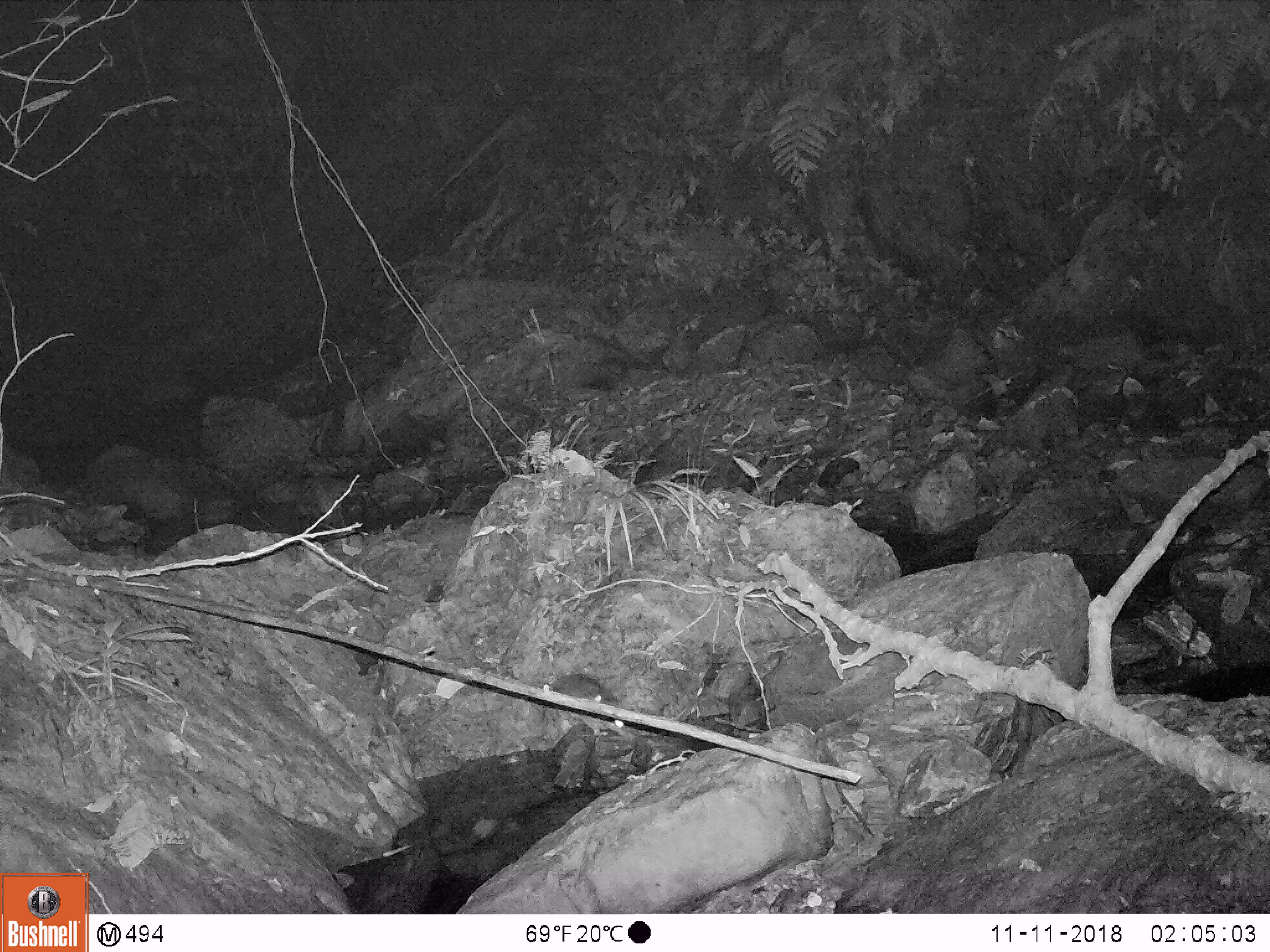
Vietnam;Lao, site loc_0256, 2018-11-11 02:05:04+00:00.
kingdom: Animalia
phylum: Chordata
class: Mammalia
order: Rodentia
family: Muridae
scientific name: Muridae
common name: old-world mice and rats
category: unidentified murid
Unidentified murid (old-world mice and rats) (Muridae). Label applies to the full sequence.